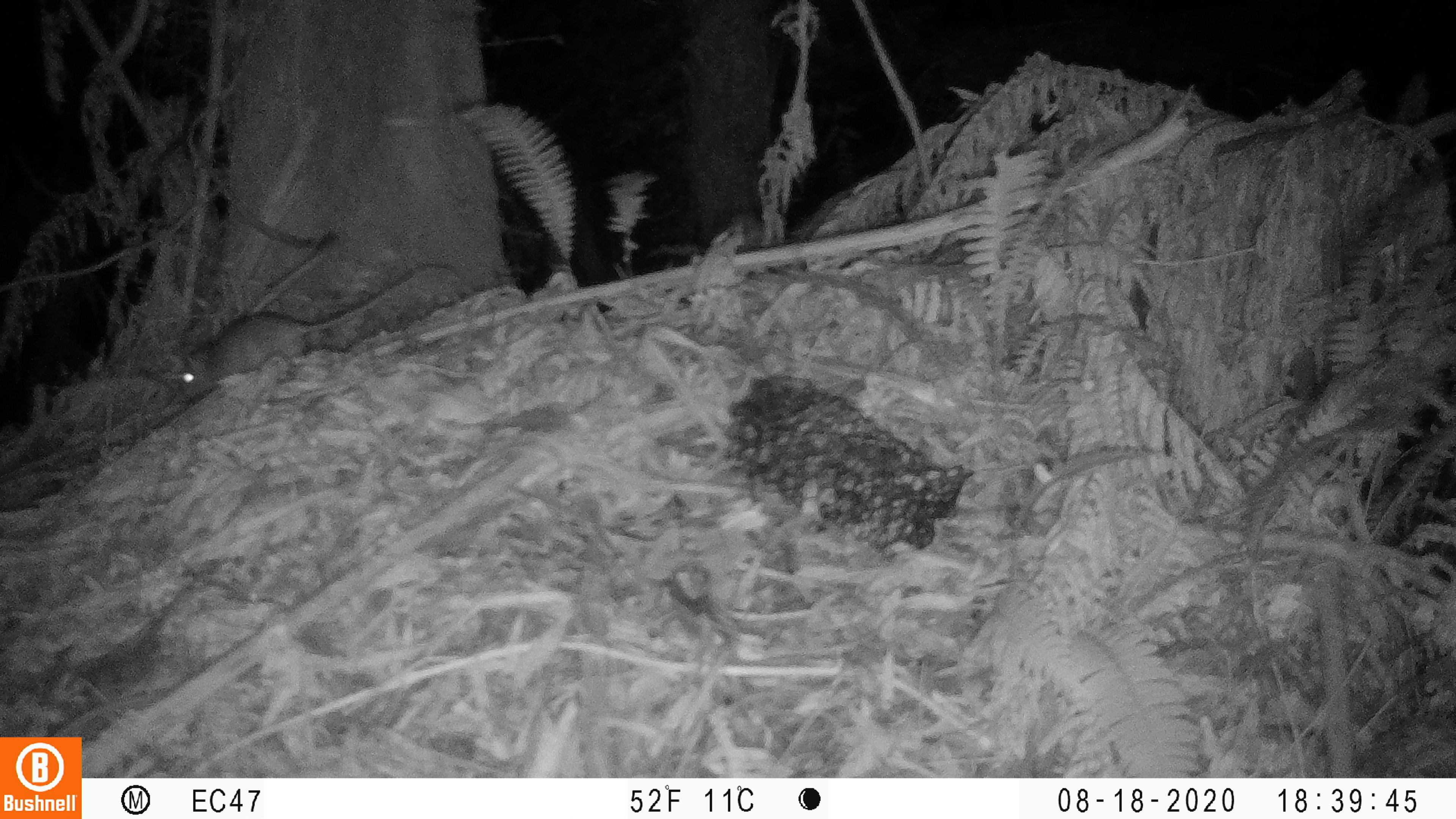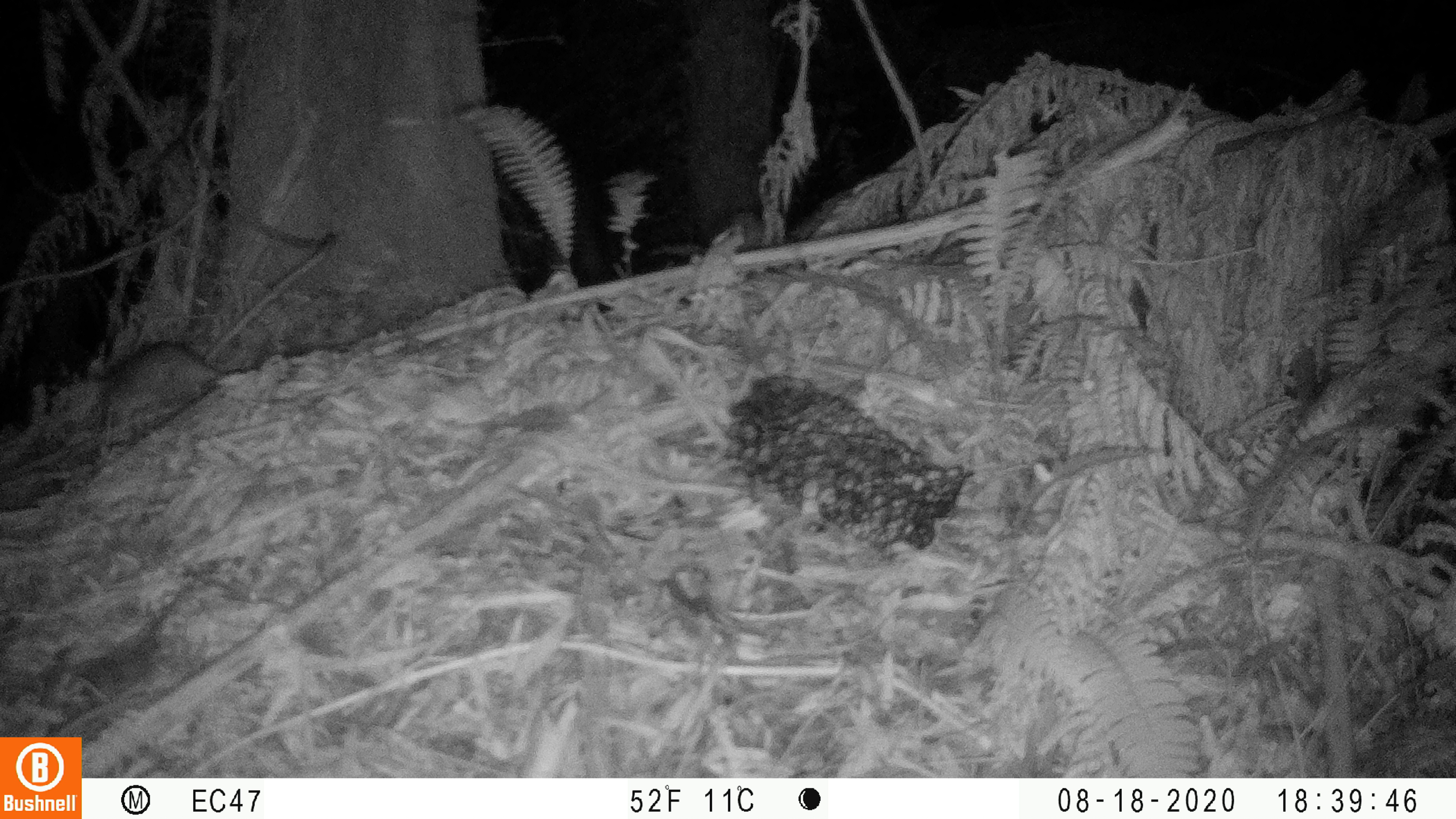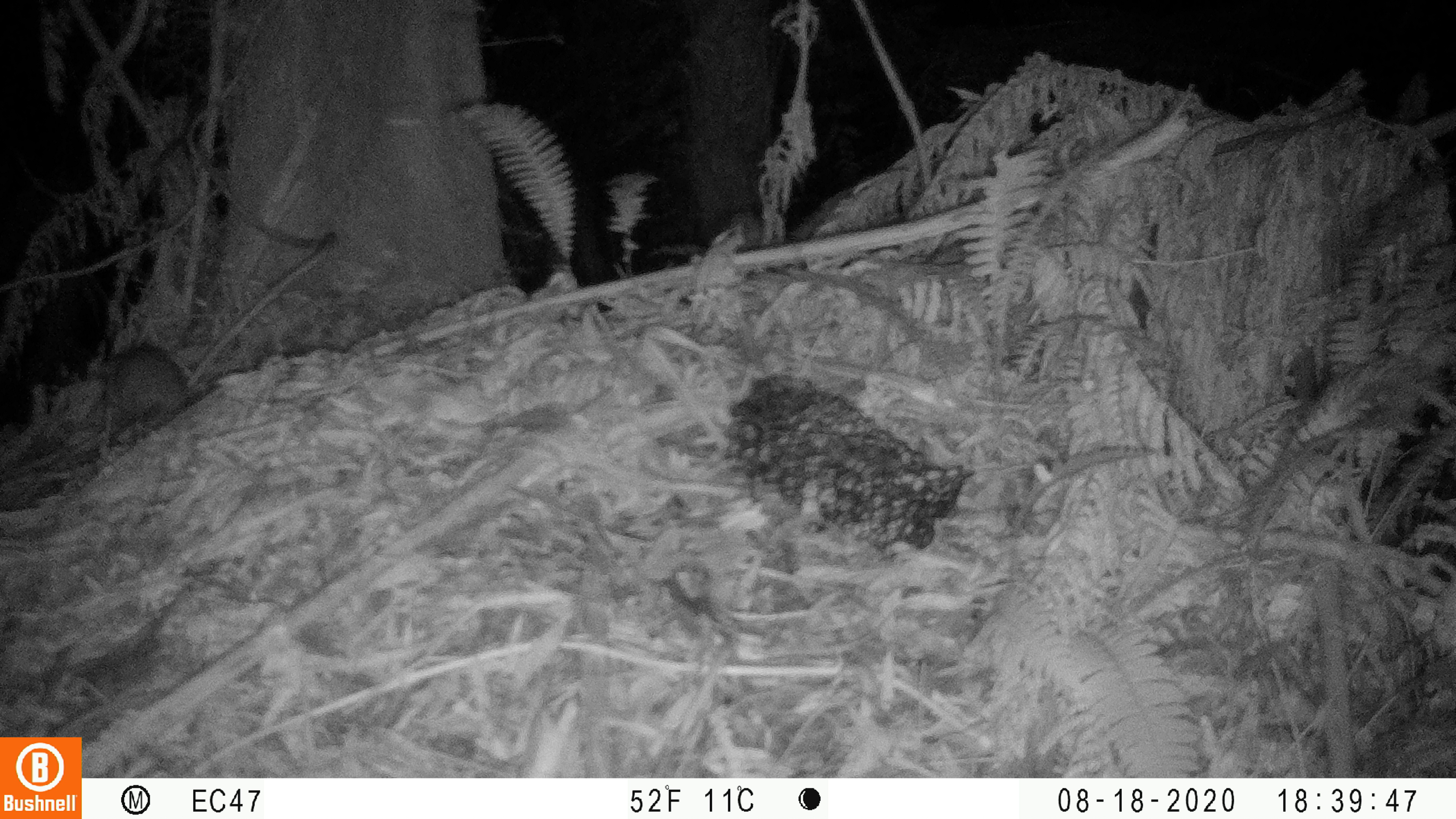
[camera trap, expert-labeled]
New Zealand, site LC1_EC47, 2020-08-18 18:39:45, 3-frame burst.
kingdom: Animalia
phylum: Chordata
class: Mammalia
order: Rodentia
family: Muridae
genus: Rattus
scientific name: Rattus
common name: rat